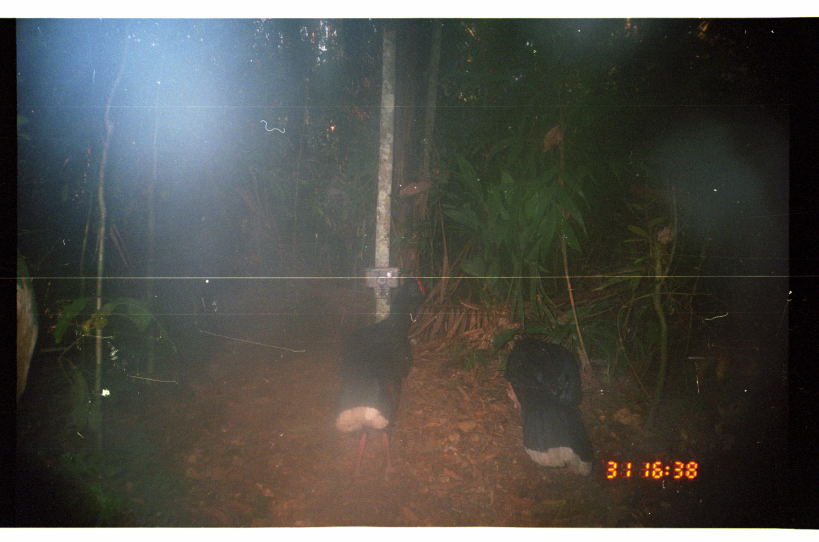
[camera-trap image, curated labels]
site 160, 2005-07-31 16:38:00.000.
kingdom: Animalia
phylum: Chordata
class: Aves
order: Galliformes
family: Cracidae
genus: Mitu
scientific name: Mitu tuberosum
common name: razor-billed curassow